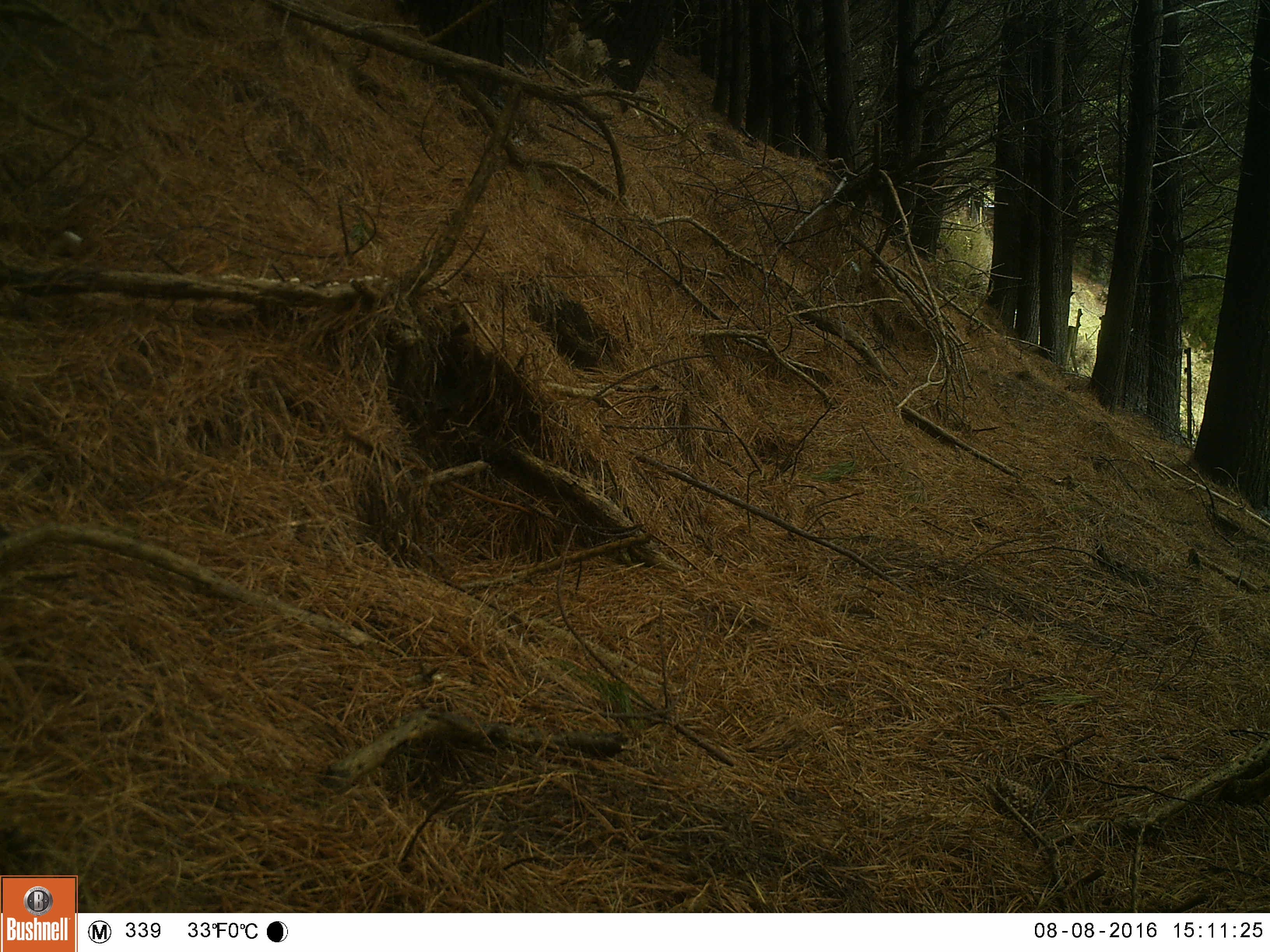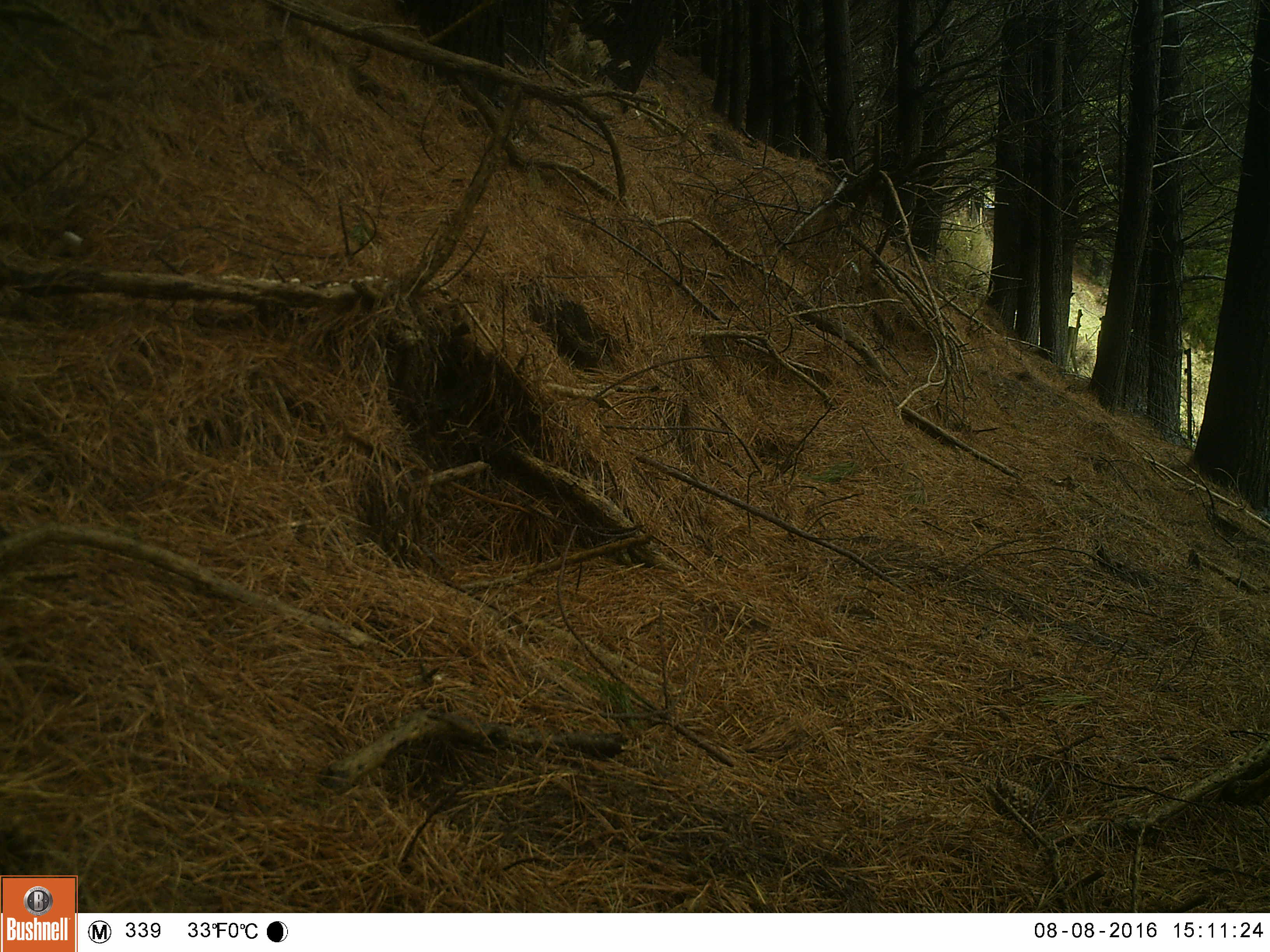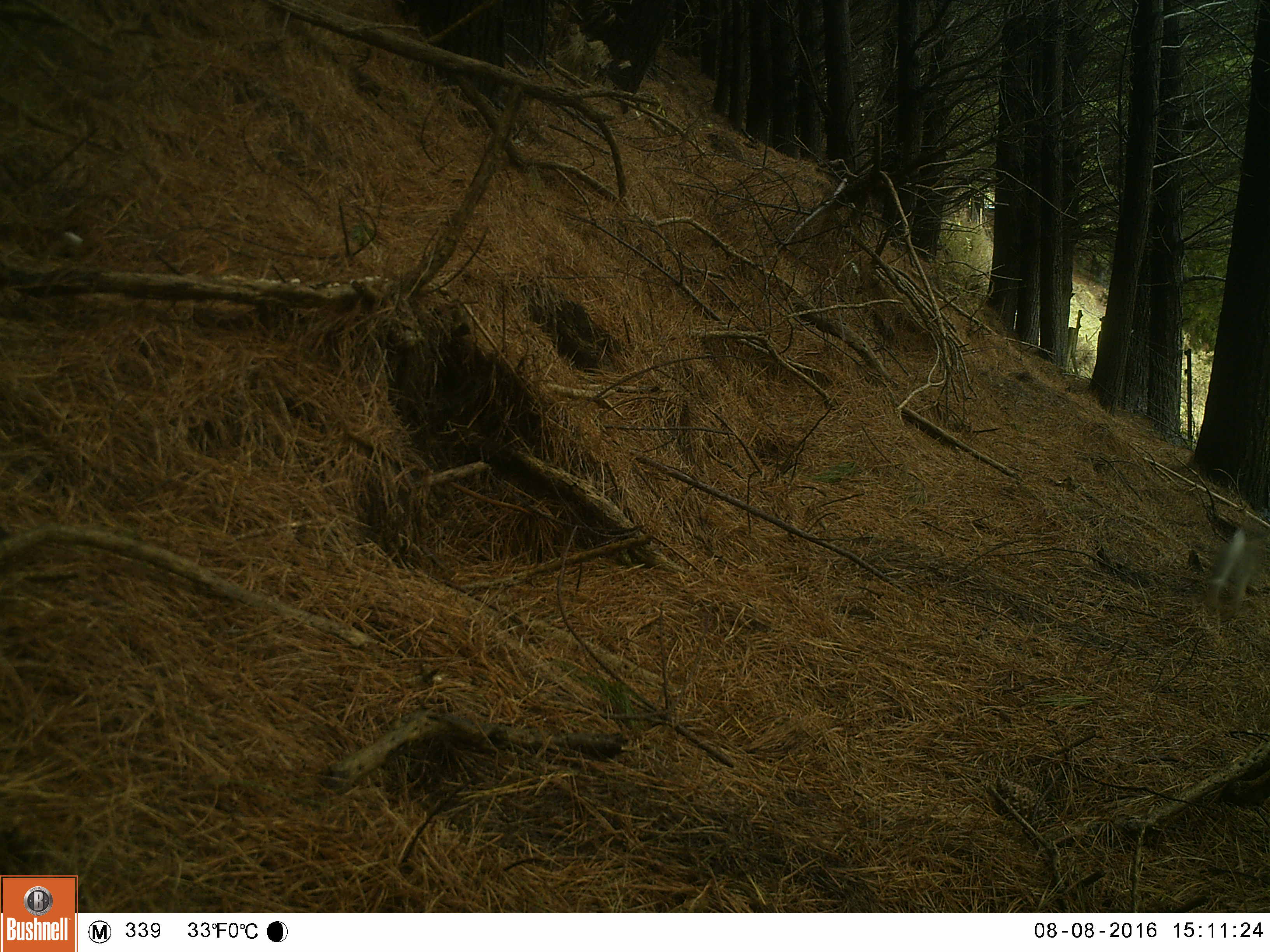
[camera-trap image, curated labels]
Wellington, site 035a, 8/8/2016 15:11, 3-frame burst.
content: unidentified animal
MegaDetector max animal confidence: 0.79